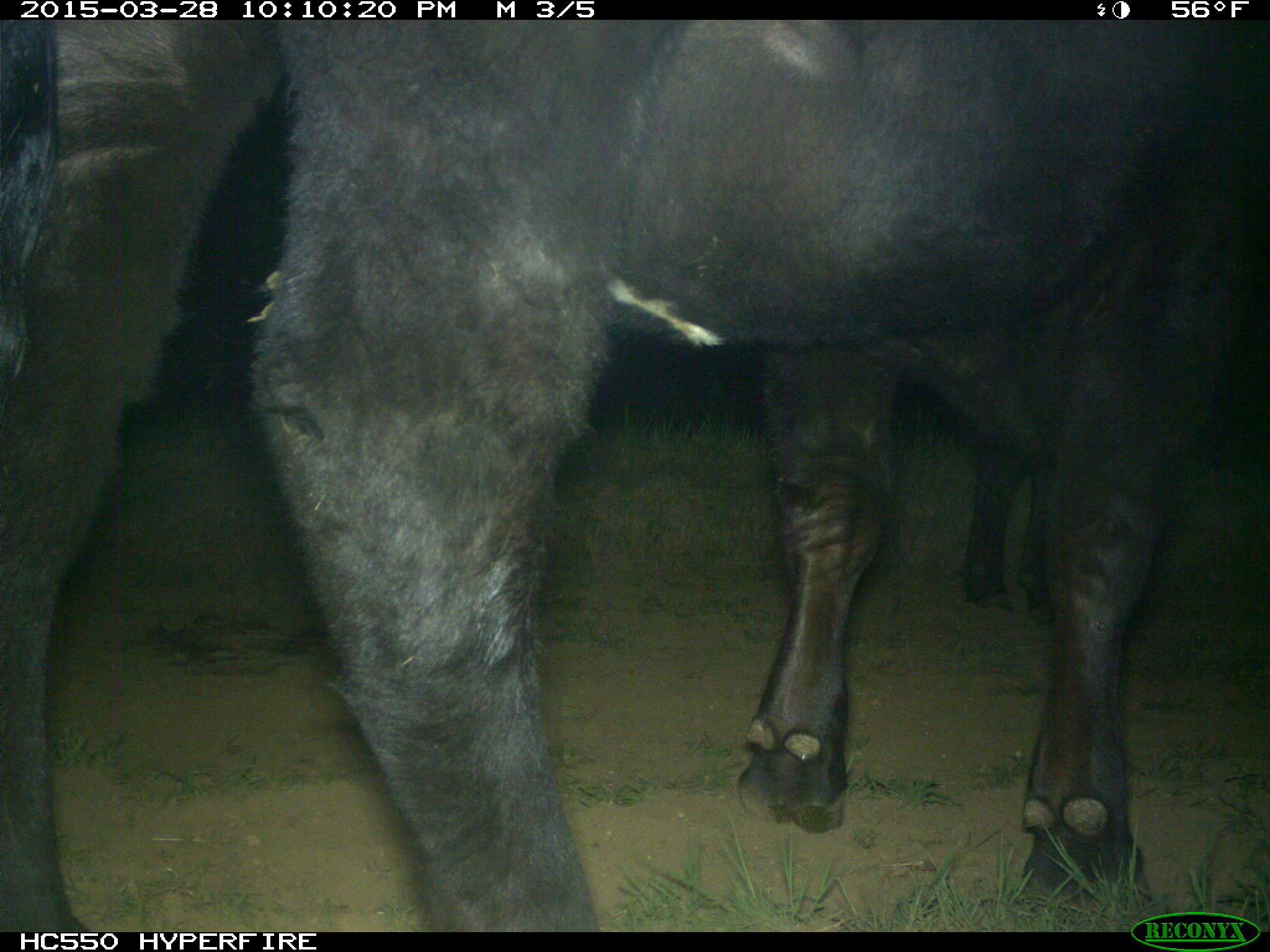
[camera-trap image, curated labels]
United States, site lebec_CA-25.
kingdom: Animalia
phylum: Chordata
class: Mammalia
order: Artiodactyla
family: Bovidae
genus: Bos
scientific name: Bos taurus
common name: domestic cow